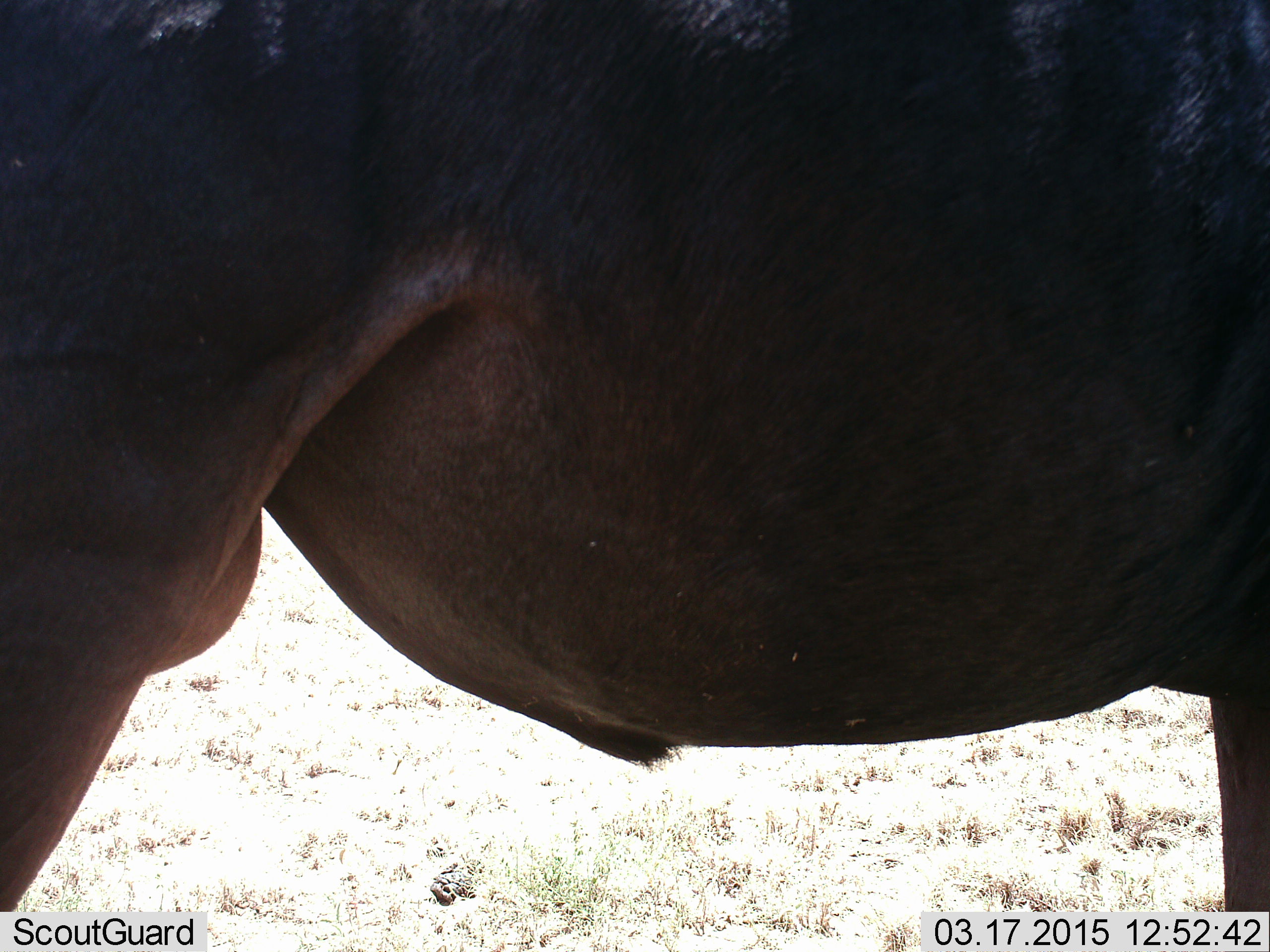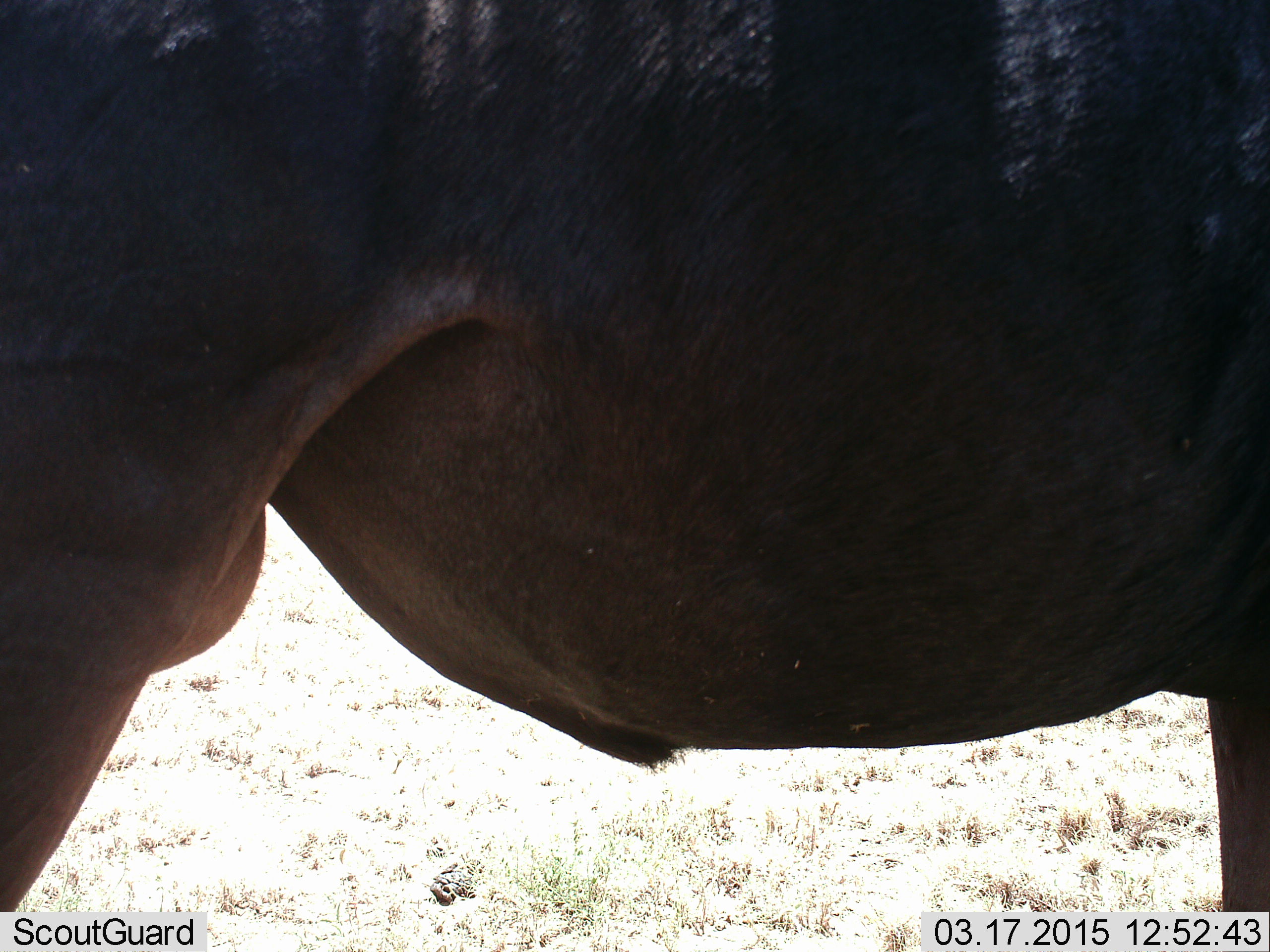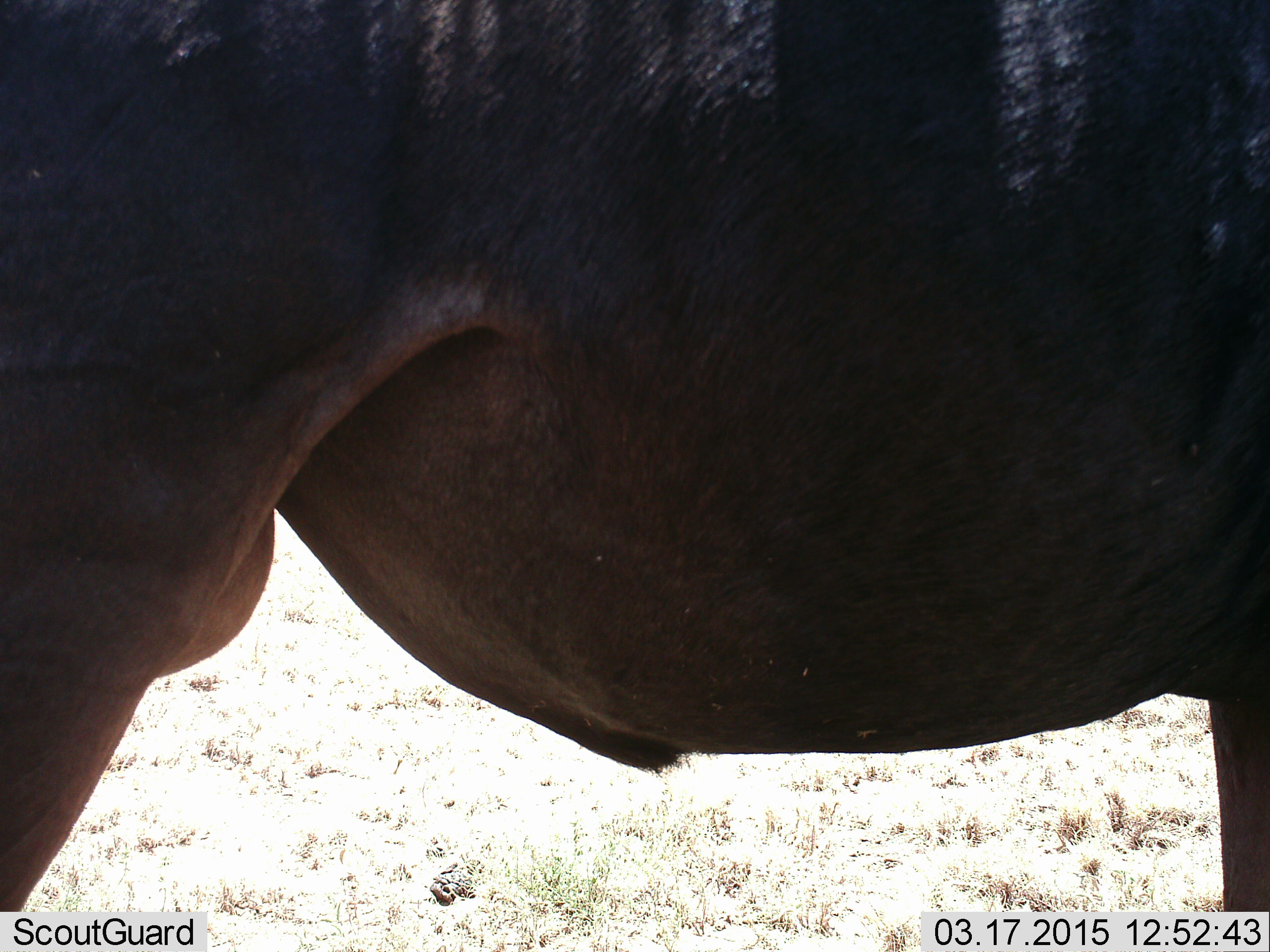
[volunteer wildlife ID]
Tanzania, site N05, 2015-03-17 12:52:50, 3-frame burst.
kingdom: Animalia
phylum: Chordata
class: Mammalia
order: Artiodactyla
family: Bovidae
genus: Connochaetes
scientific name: Connochaetes taurinus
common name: blue wildebeest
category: wildebeest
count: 1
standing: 100%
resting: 0%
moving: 0%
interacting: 0%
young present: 0%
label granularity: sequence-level